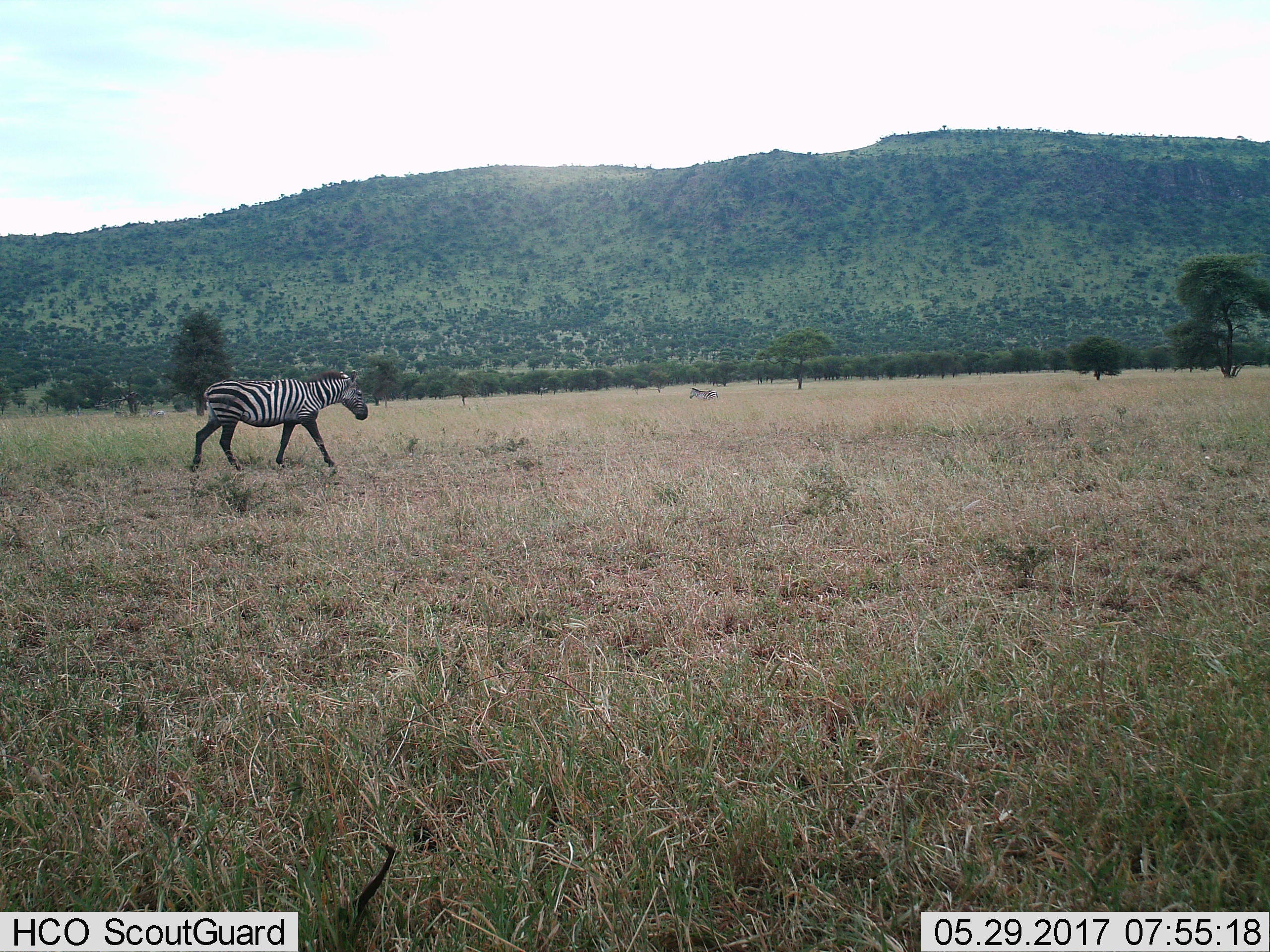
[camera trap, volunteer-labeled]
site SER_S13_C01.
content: unidentified animal